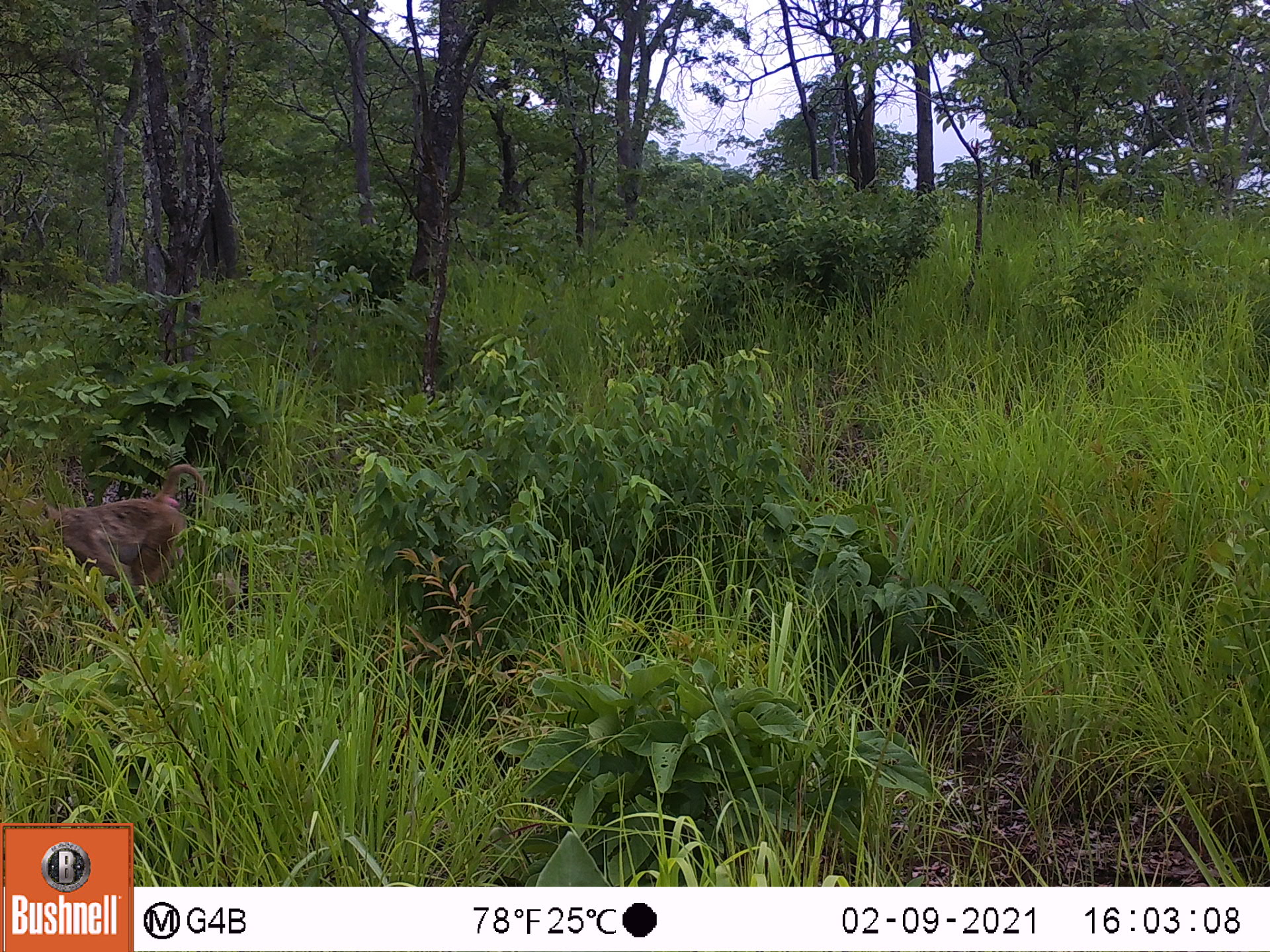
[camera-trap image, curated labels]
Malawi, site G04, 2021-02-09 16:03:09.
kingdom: Animalia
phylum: Chordata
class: Mammalia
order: Primates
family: Cercopithecidae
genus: Papio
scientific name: Papio cynocephalus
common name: yellow baboon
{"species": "yellow baboon (Papio cynocephalus)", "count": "1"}